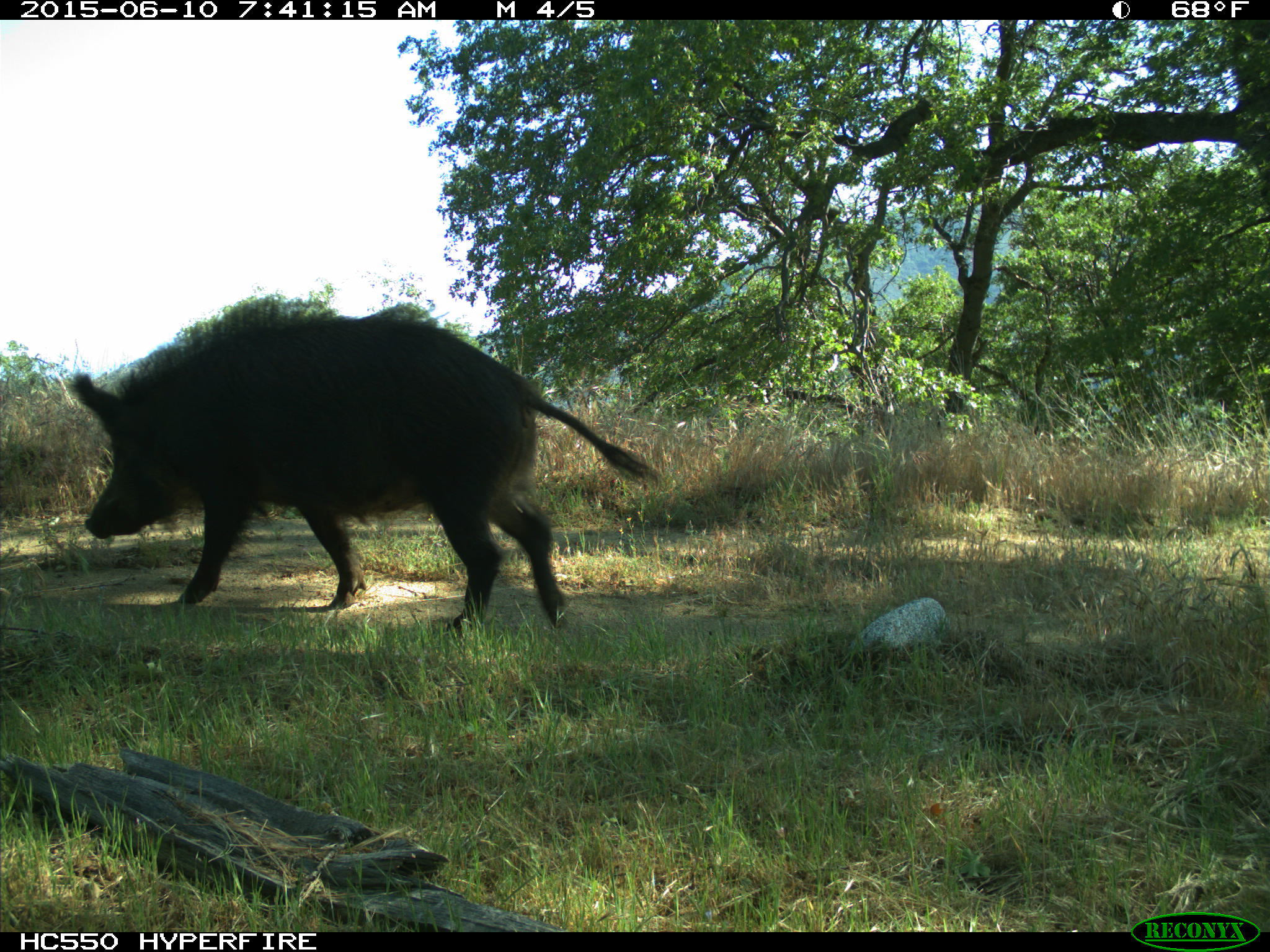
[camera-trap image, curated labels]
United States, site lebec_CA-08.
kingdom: Animalia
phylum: Chordata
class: Mammalia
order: Artiodactyla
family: Suidae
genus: Sus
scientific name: Sus scrofa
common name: wild boar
Sus scrofa (wild boar).